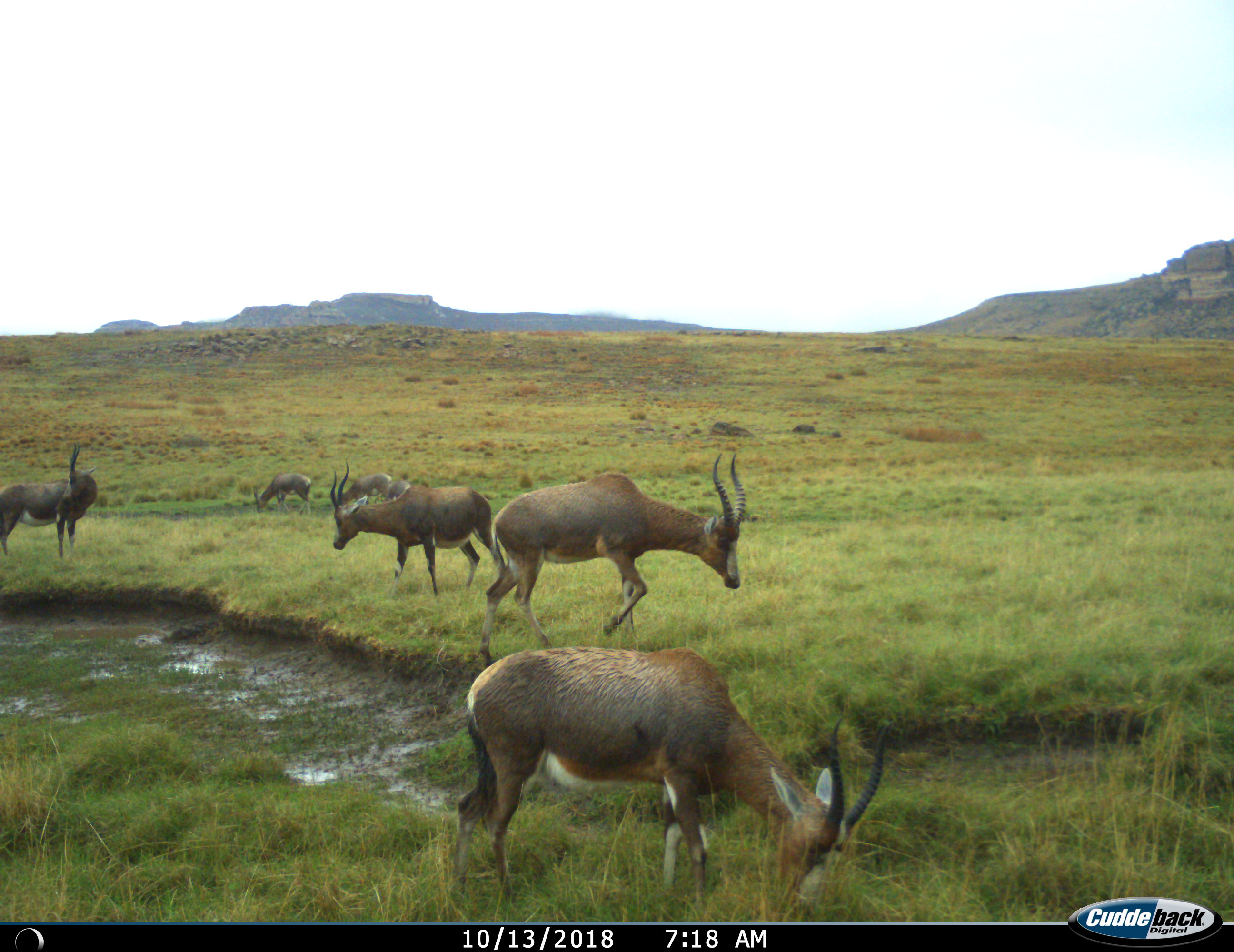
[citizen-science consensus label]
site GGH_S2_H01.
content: unidentified animal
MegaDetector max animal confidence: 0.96